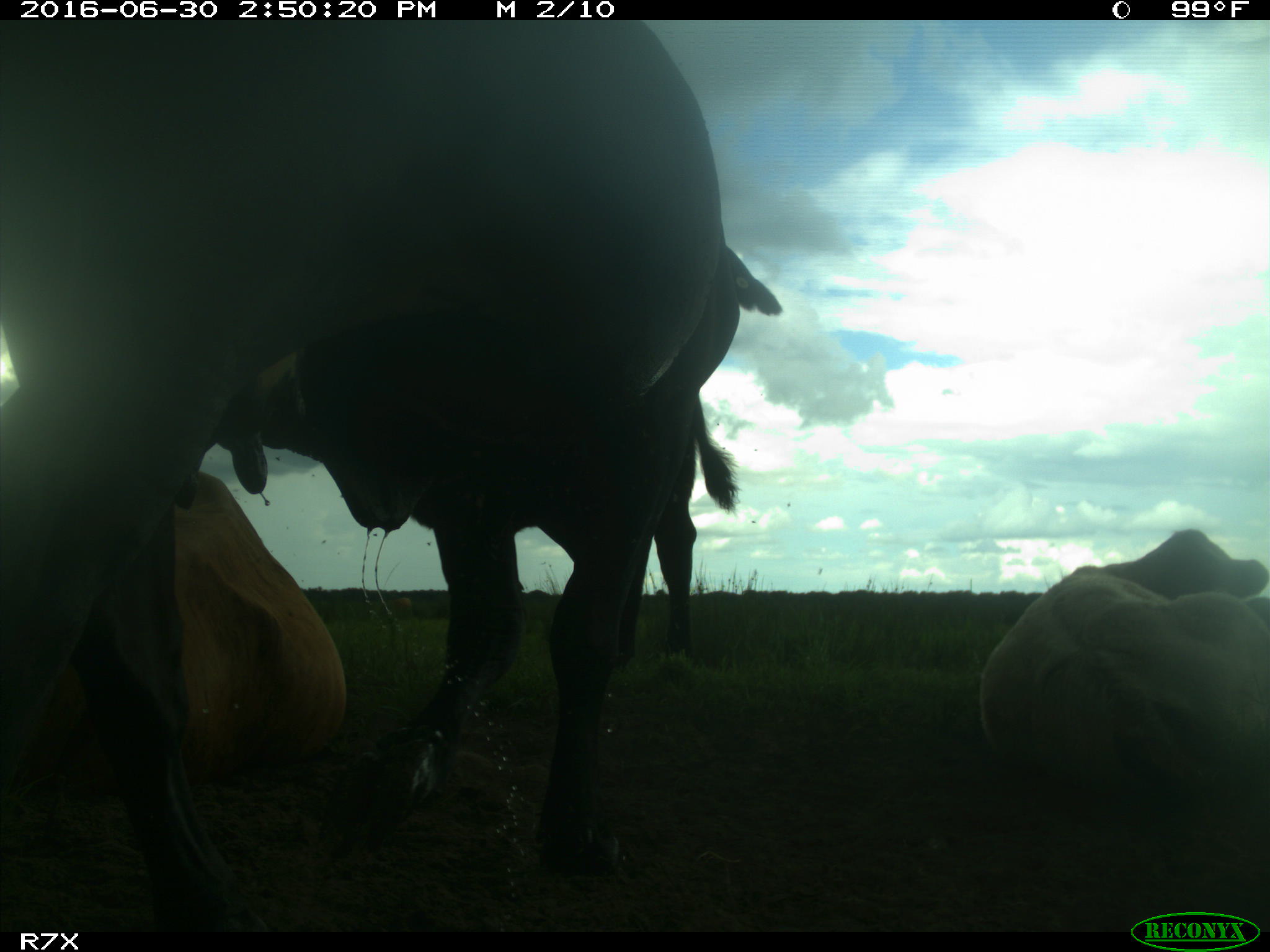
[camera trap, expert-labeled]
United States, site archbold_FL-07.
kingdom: Animalia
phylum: Chordata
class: Mammalia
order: Artiodactyla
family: Bovidae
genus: Bos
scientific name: Bos taurus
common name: domestic cow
Bos taurus (domestic cow).